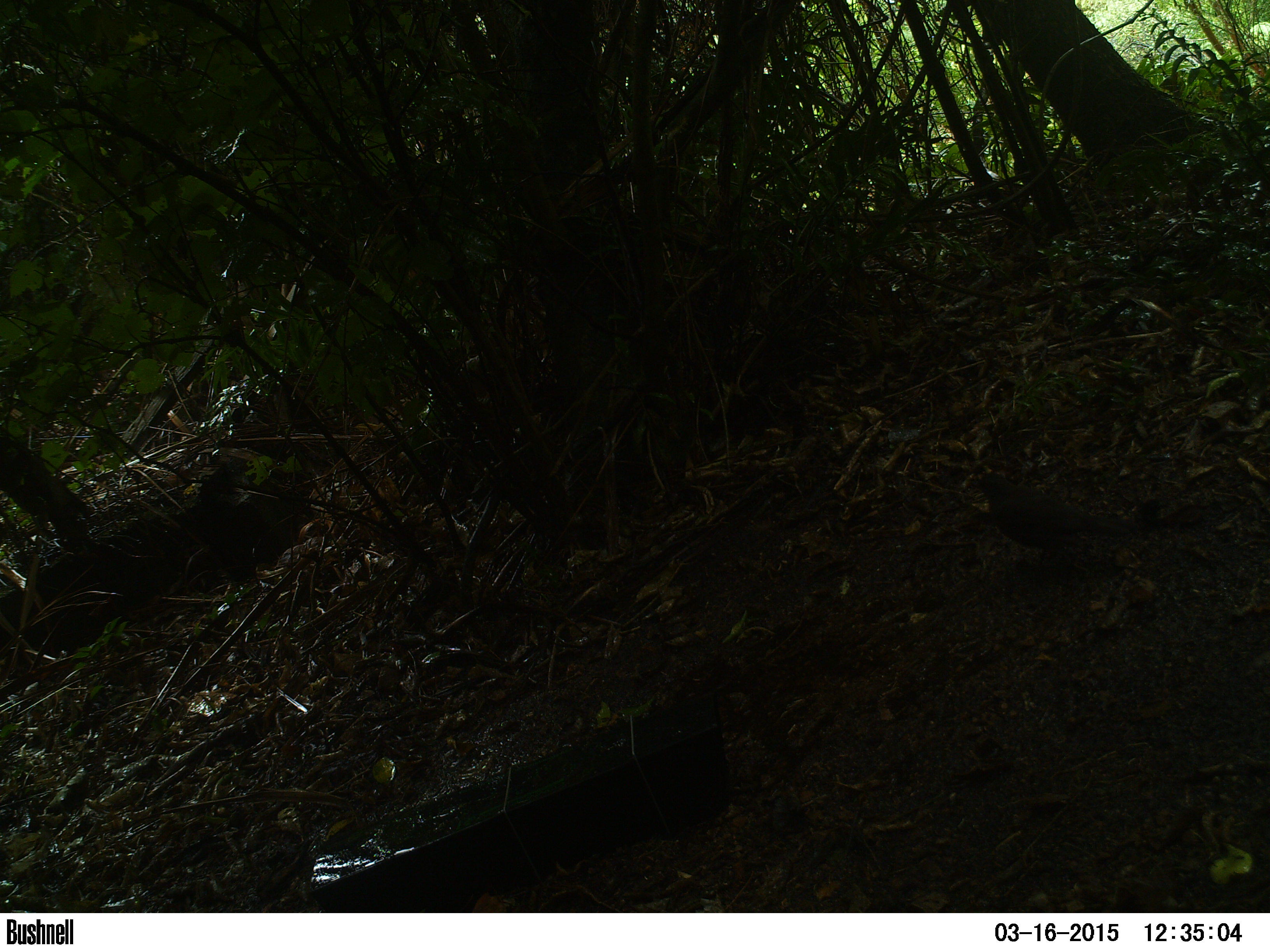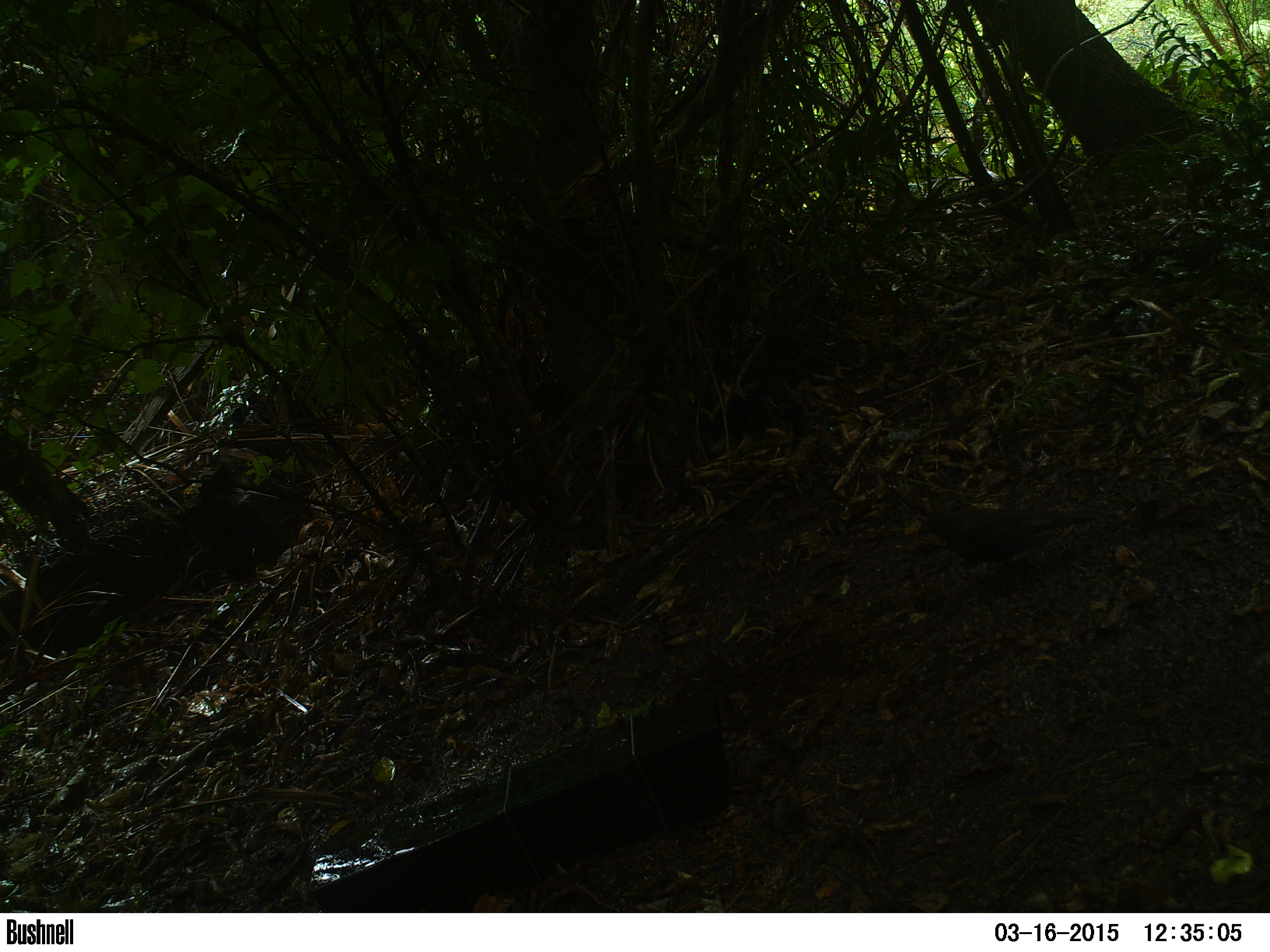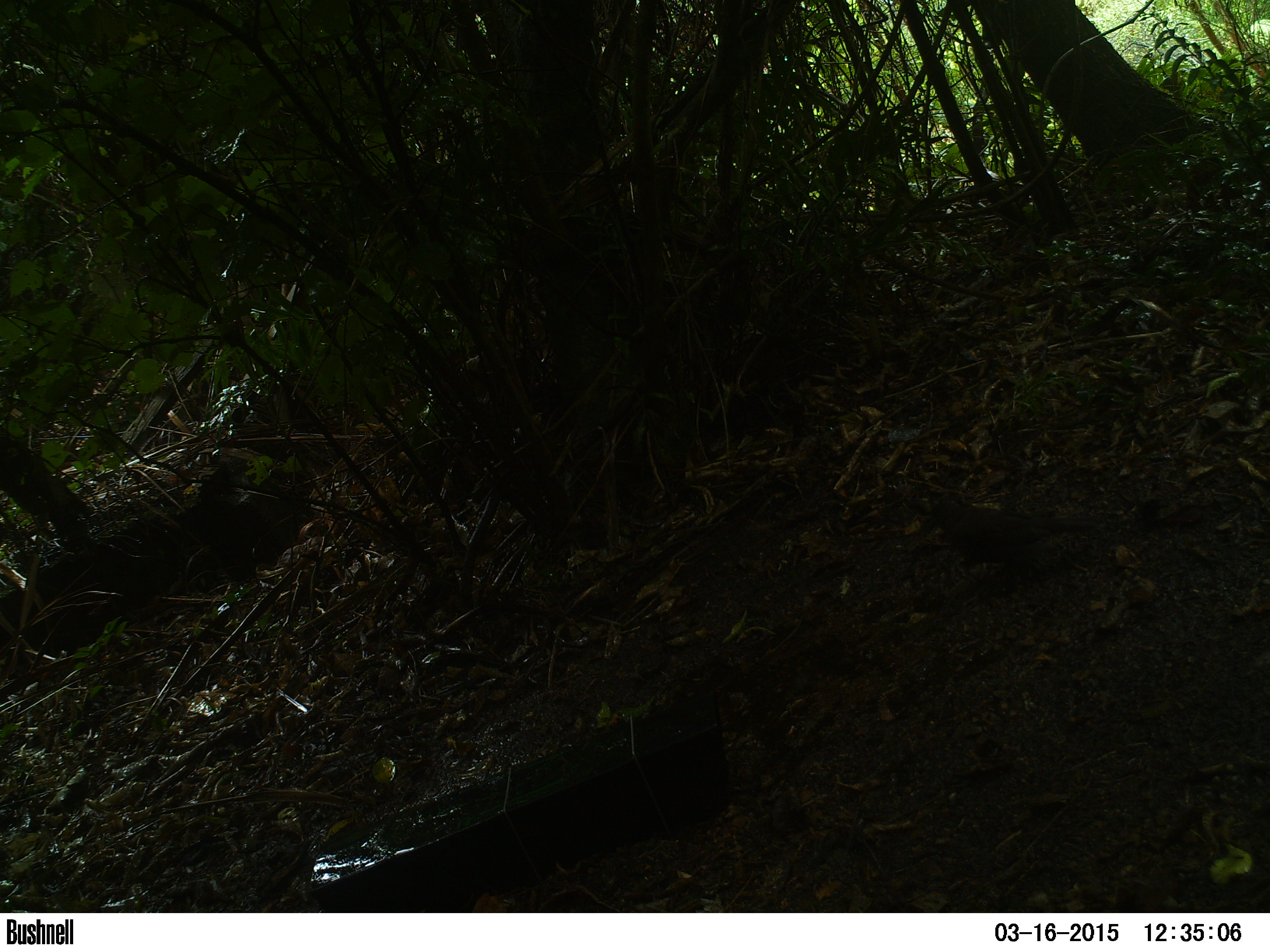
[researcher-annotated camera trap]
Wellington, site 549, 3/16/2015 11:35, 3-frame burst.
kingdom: Animalia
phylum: Chordata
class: Aves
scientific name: Aves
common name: bird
Bird (Aves).